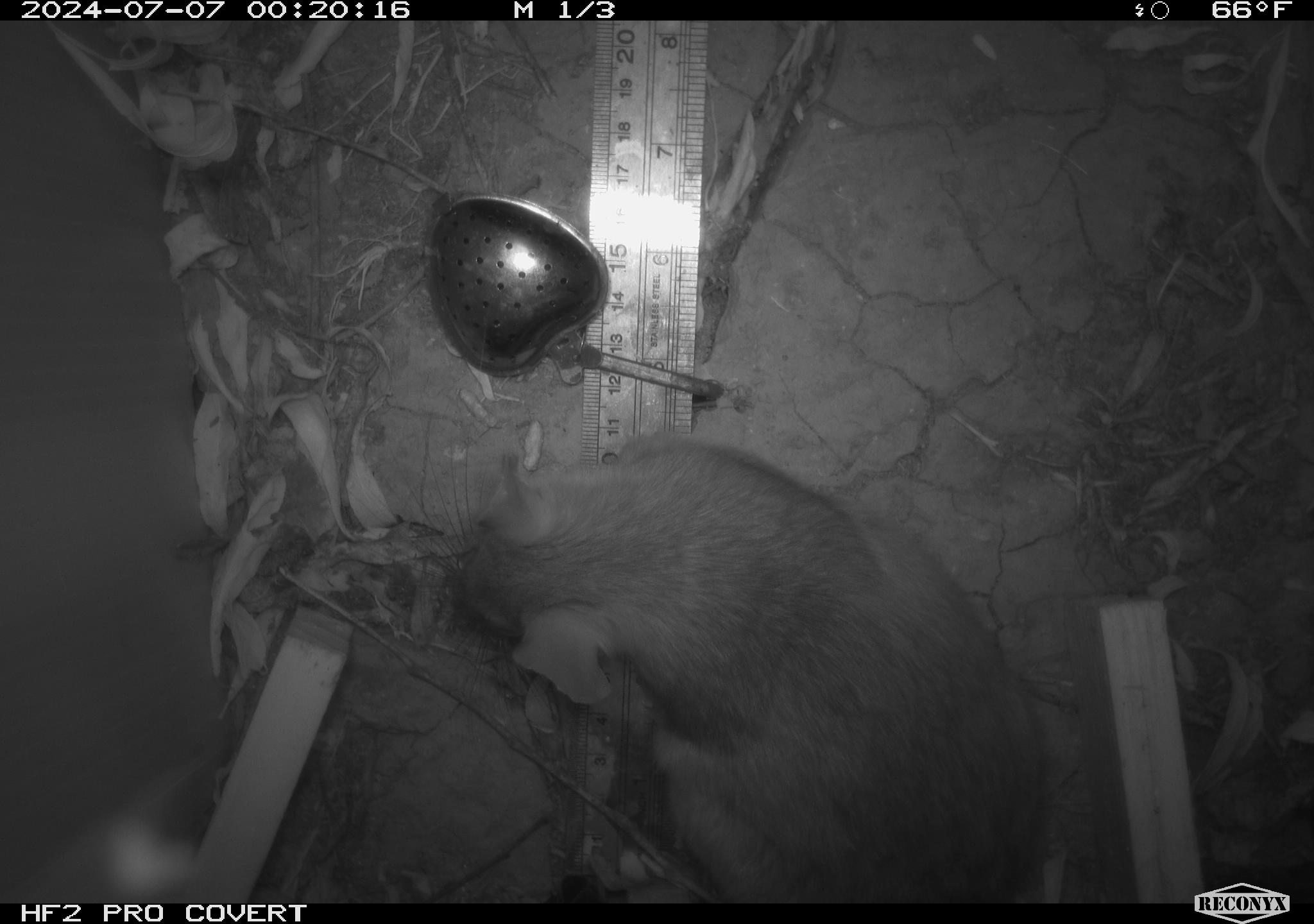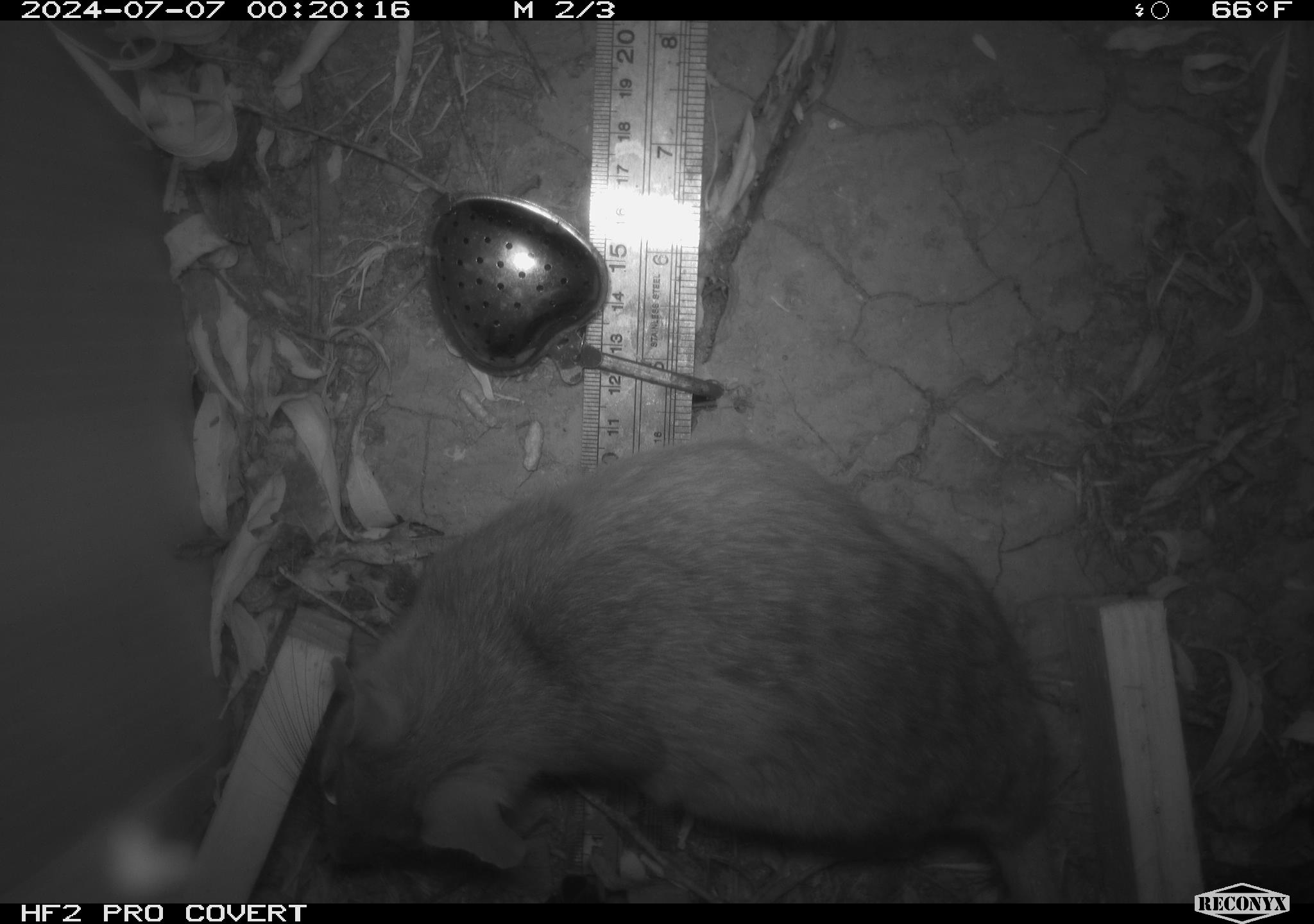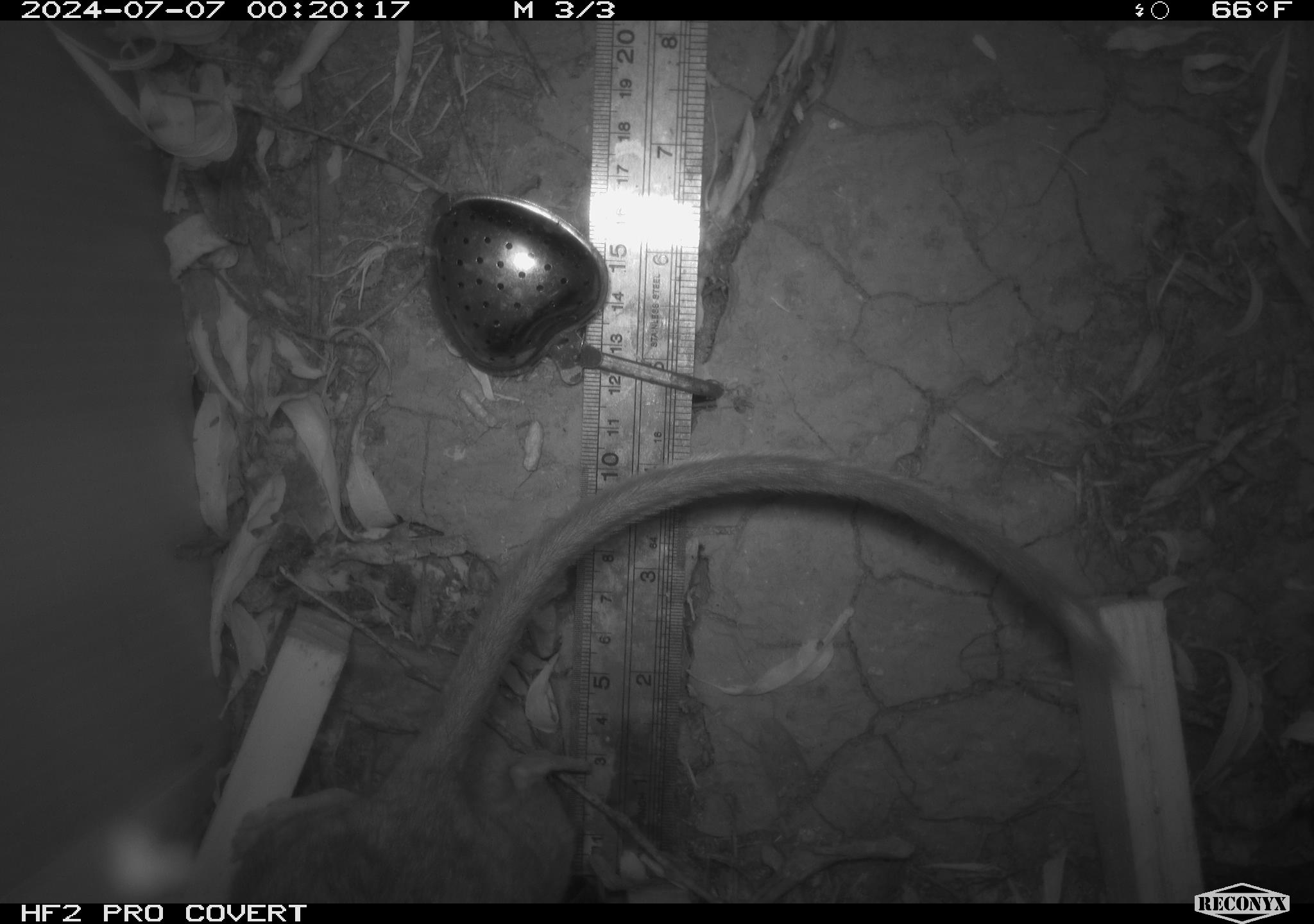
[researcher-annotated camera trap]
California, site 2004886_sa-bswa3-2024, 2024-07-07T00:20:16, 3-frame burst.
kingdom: Animalia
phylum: Chordata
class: Mammalia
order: Rodentia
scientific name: Rodentia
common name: woodrat or rat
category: woodrat or rat species